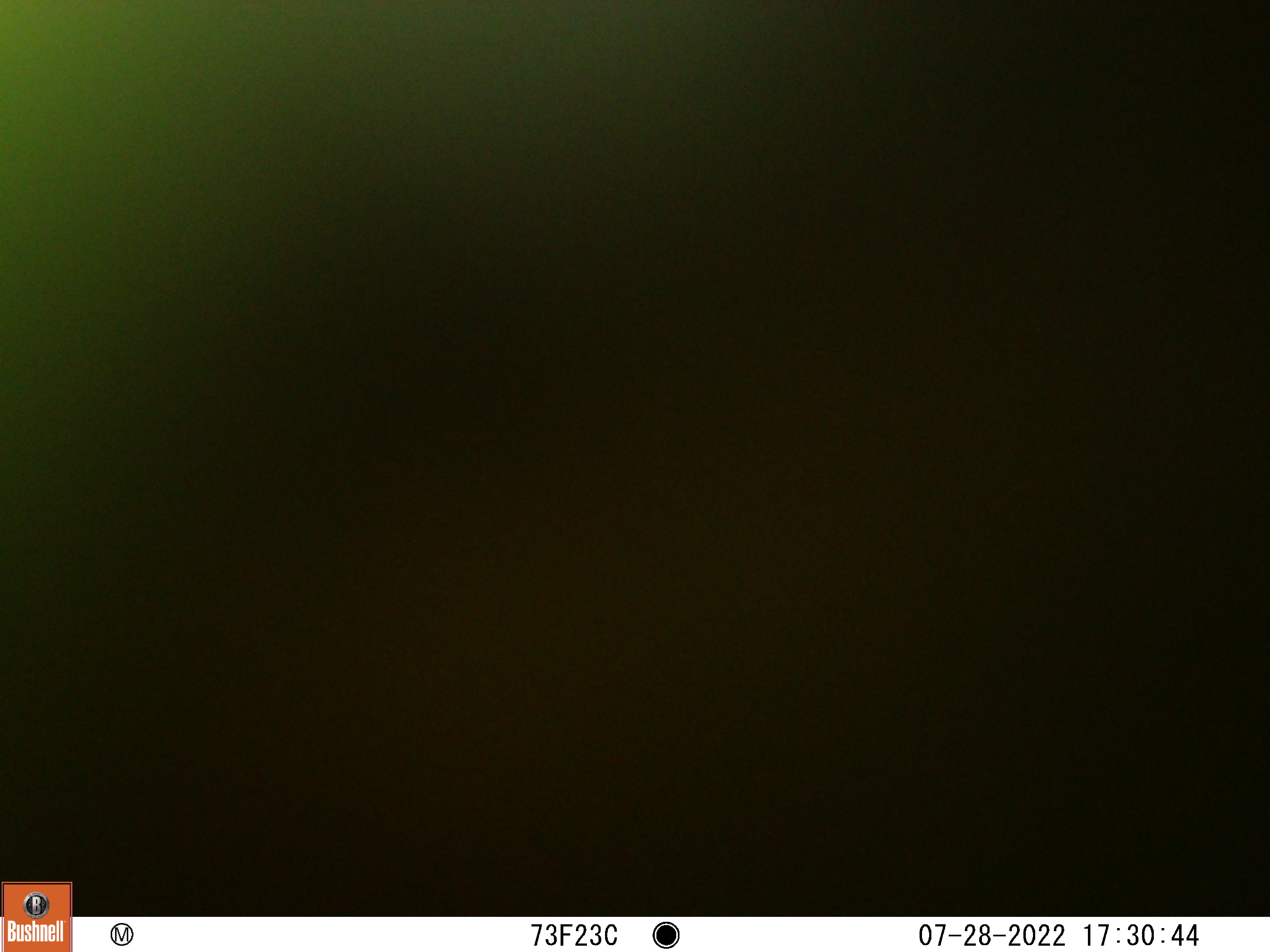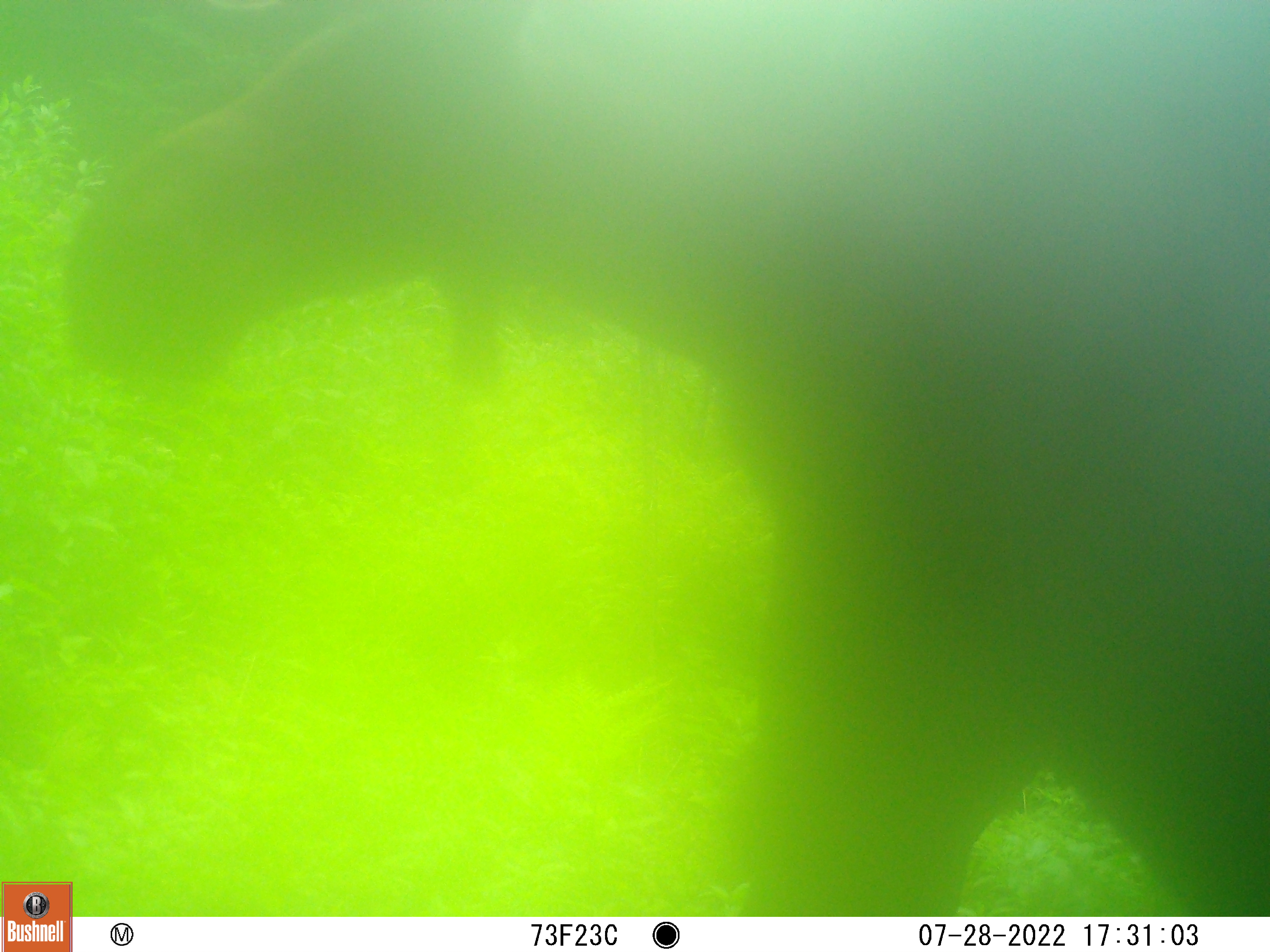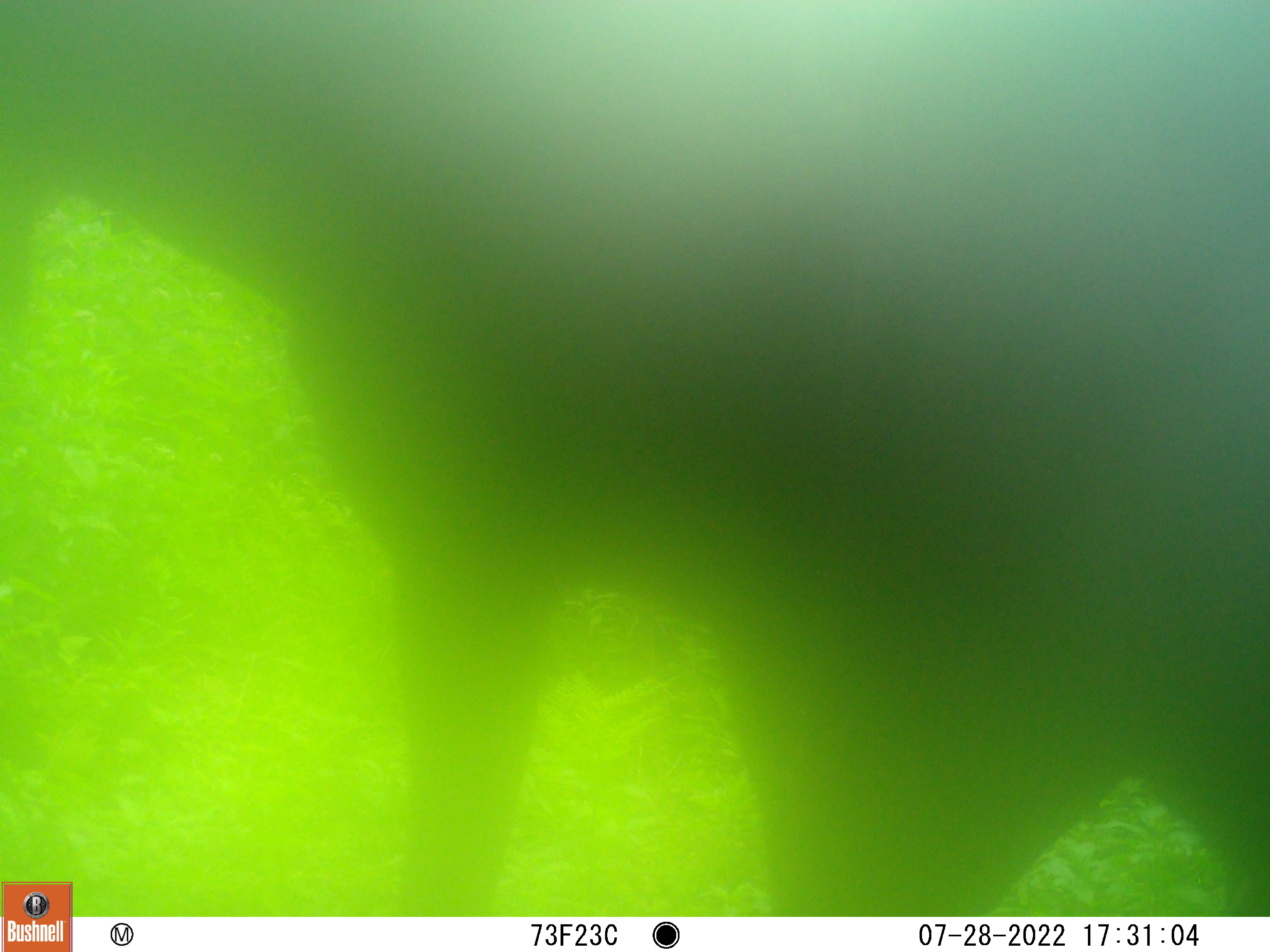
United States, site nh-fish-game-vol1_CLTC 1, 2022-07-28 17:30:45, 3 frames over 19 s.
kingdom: Animalia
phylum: Chordata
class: Mammalia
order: Artiodactyla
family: Cervidae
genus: Alces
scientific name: Alces alces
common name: moose